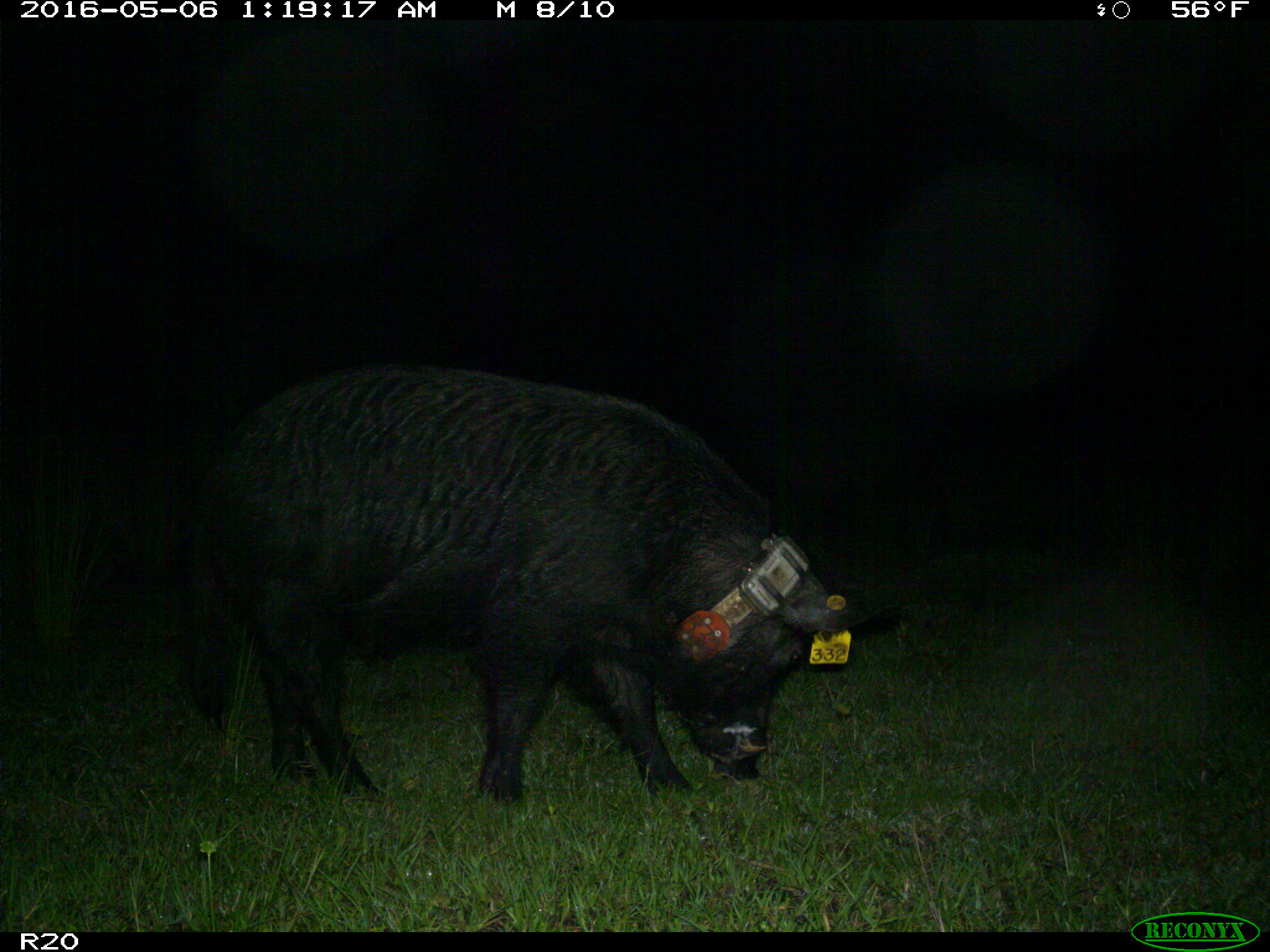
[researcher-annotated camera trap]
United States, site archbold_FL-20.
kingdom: Animalia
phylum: Chordata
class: Mammalia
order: Artiodactyla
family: Suidae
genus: Sus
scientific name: Sus scrofa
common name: wild boar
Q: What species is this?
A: Sus scrofa (wild boar).